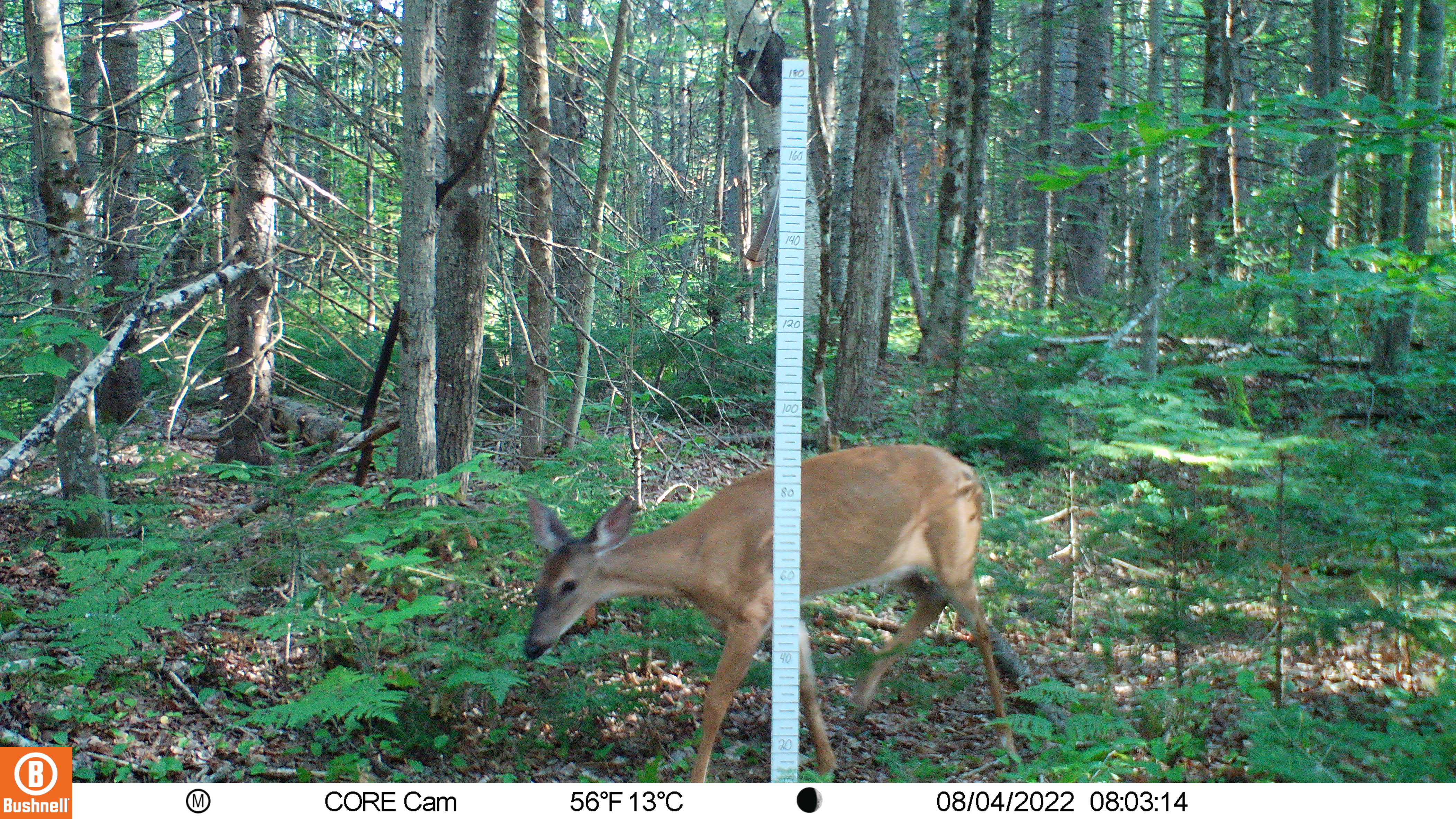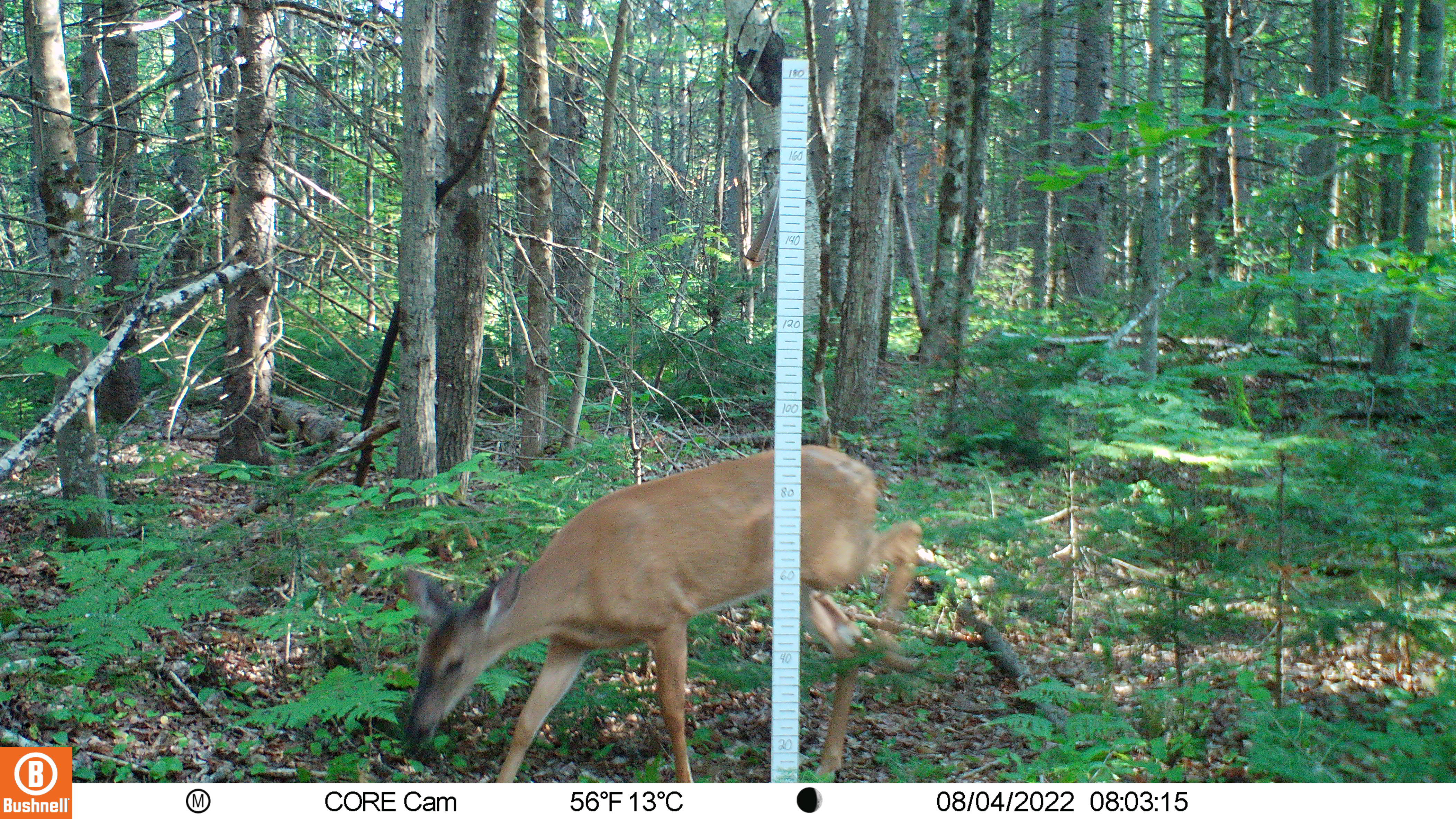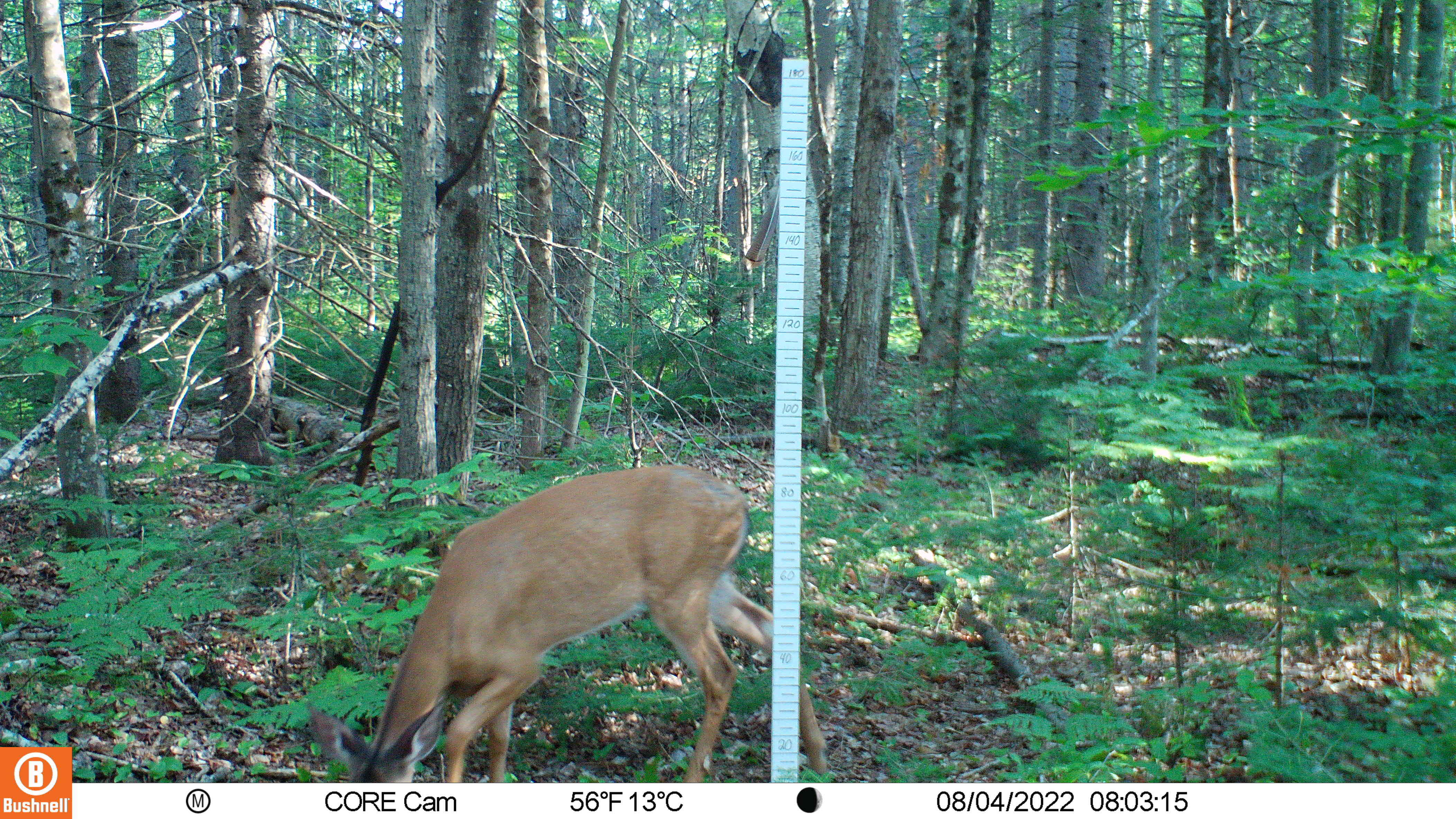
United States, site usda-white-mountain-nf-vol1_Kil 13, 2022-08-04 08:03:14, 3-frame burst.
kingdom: Animalia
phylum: Chordata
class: Mammalia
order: Artiodactyla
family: Cervidae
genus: Odocoileus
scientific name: Odocoileus virginianus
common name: white-tailed deer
White-tailed deer (Odocoileus virginianus).